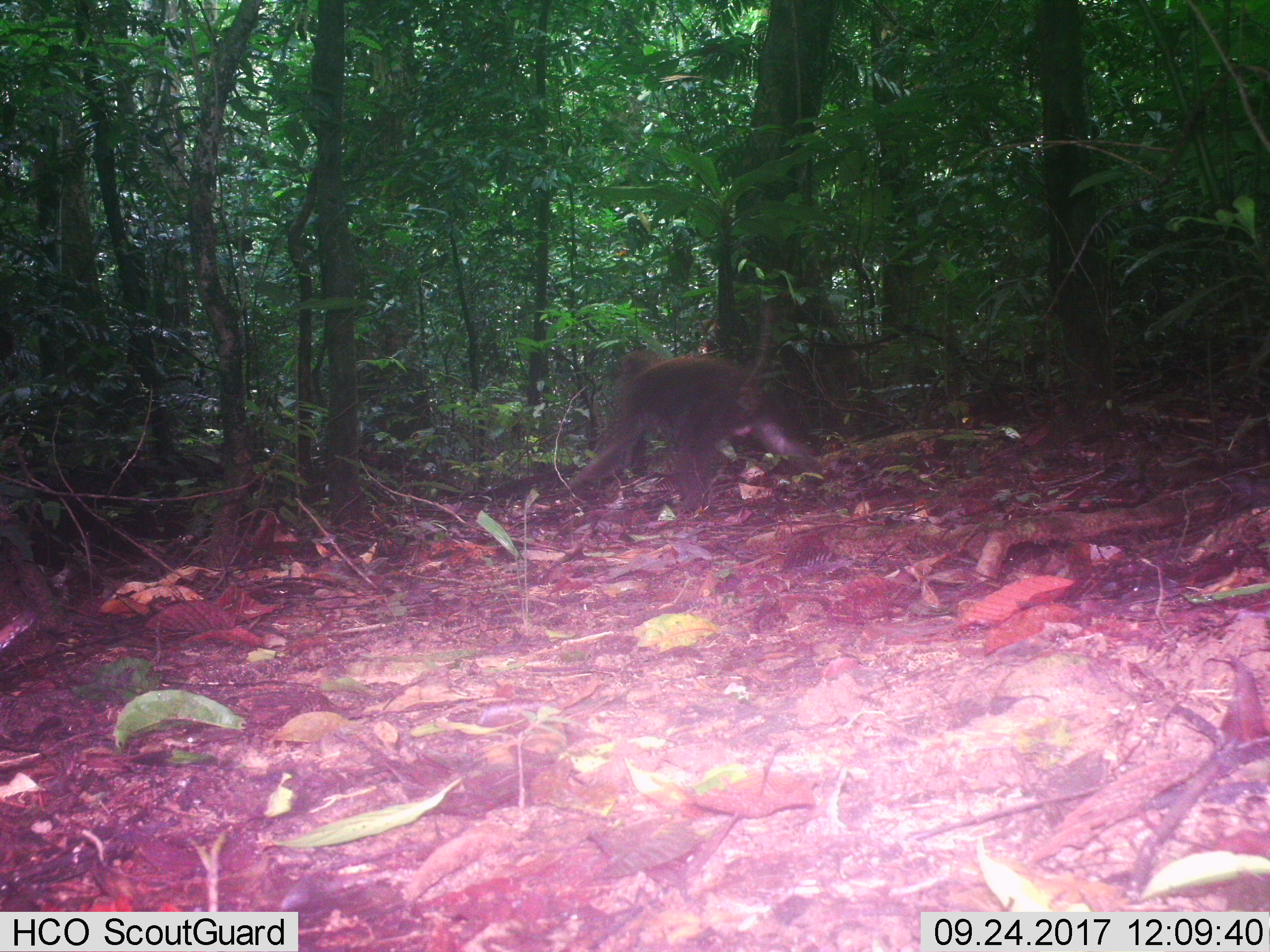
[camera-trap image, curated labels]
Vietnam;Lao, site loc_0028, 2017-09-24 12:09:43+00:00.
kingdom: Animalia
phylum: Chordata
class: Mammalia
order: Primates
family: Cercopithecidae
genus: Macaca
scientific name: Macaca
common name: macaques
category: assam or rhesus macaque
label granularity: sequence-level